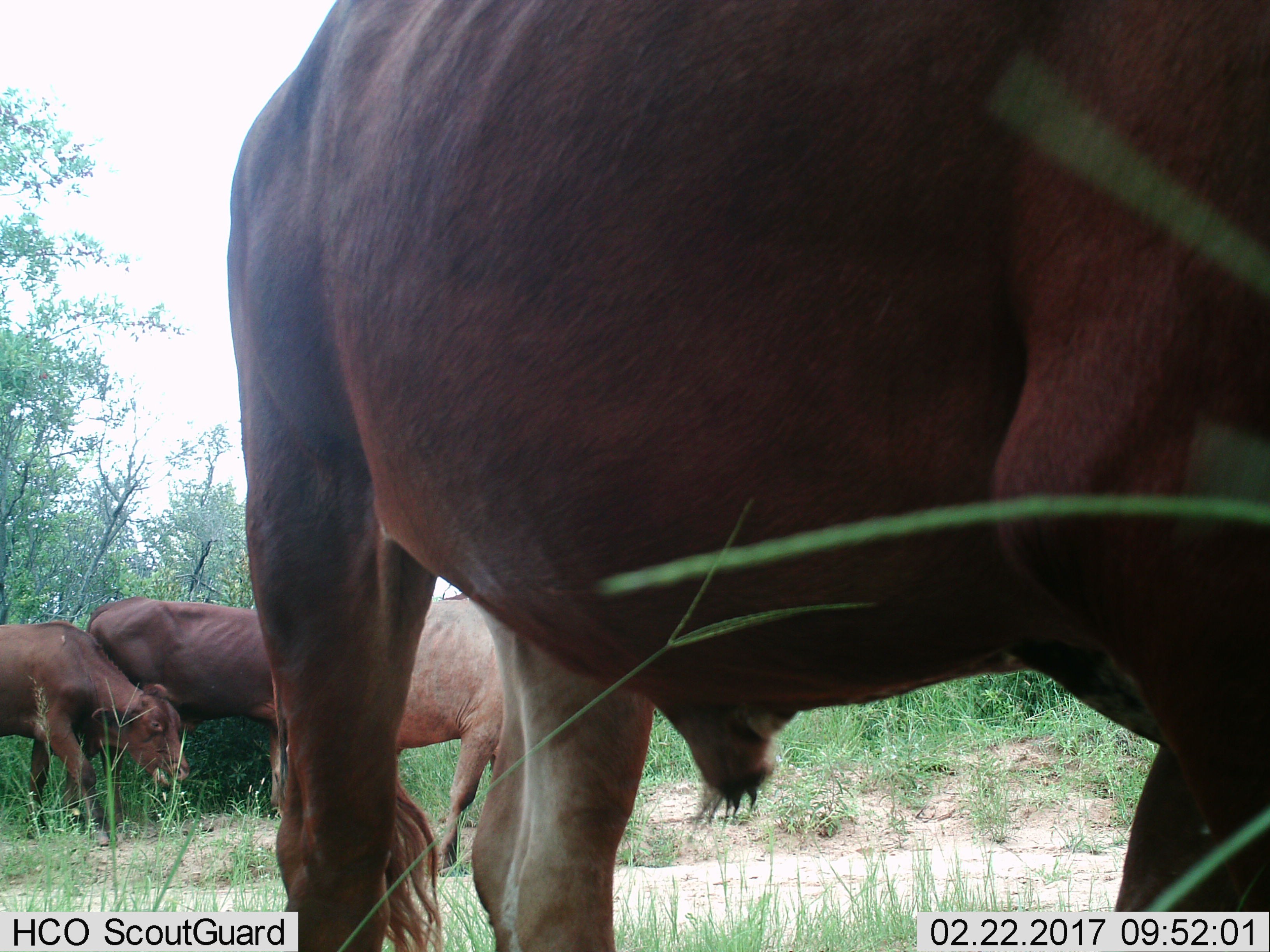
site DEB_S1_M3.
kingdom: Animalia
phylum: Chordata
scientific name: Vertebrata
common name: domestic animal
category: domesticanimal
Domesticanimal (domestic animal) (Vertebrata), count 4. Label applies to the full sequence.